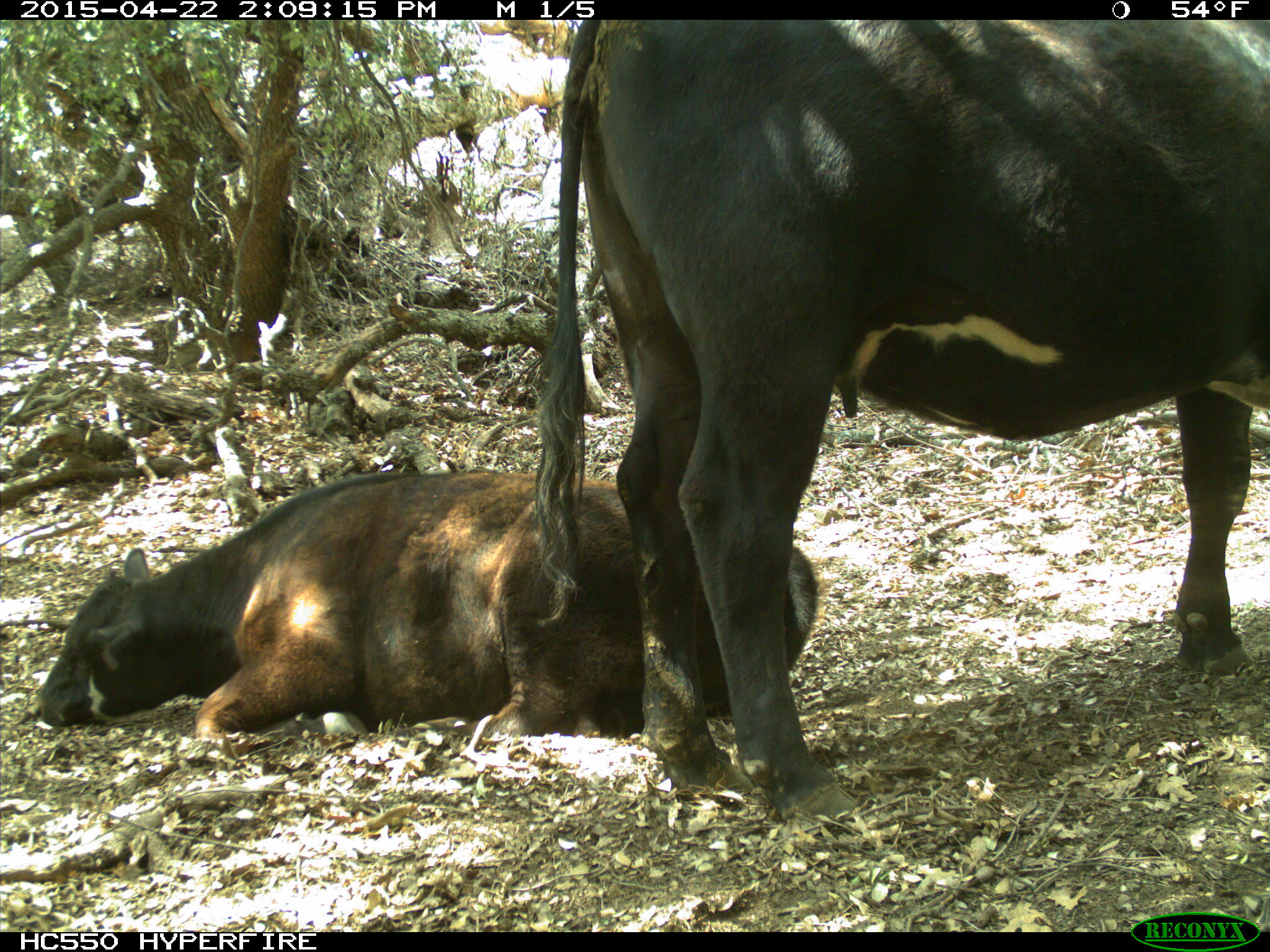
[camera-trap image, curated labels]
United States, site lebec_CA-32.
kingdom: Animalia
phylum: Chordata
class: Mammalia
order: Artiodactyla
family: Bovidae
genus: Bos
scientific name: Bos taurus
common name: domestic cow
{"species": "Bos taurus (domestic cow)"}